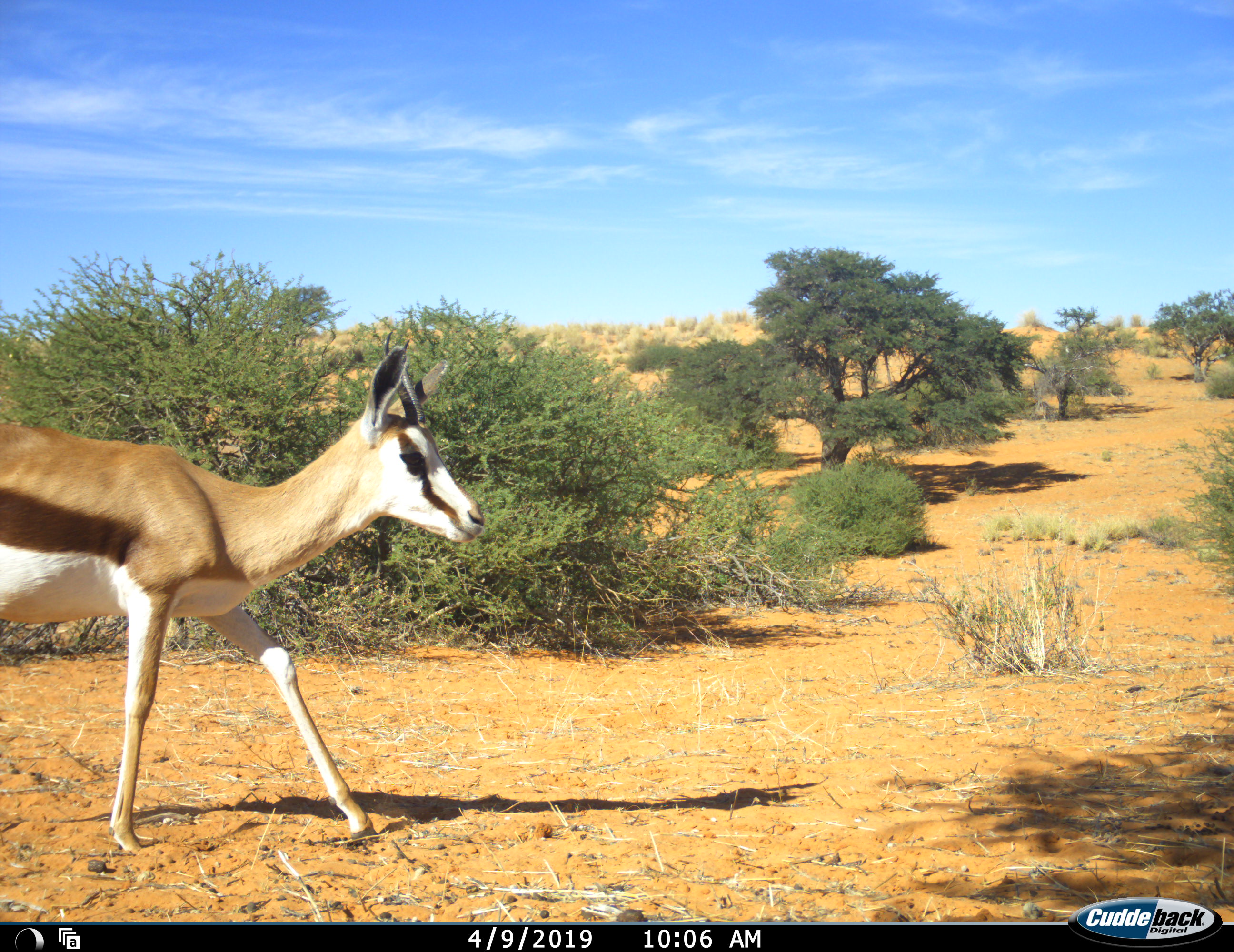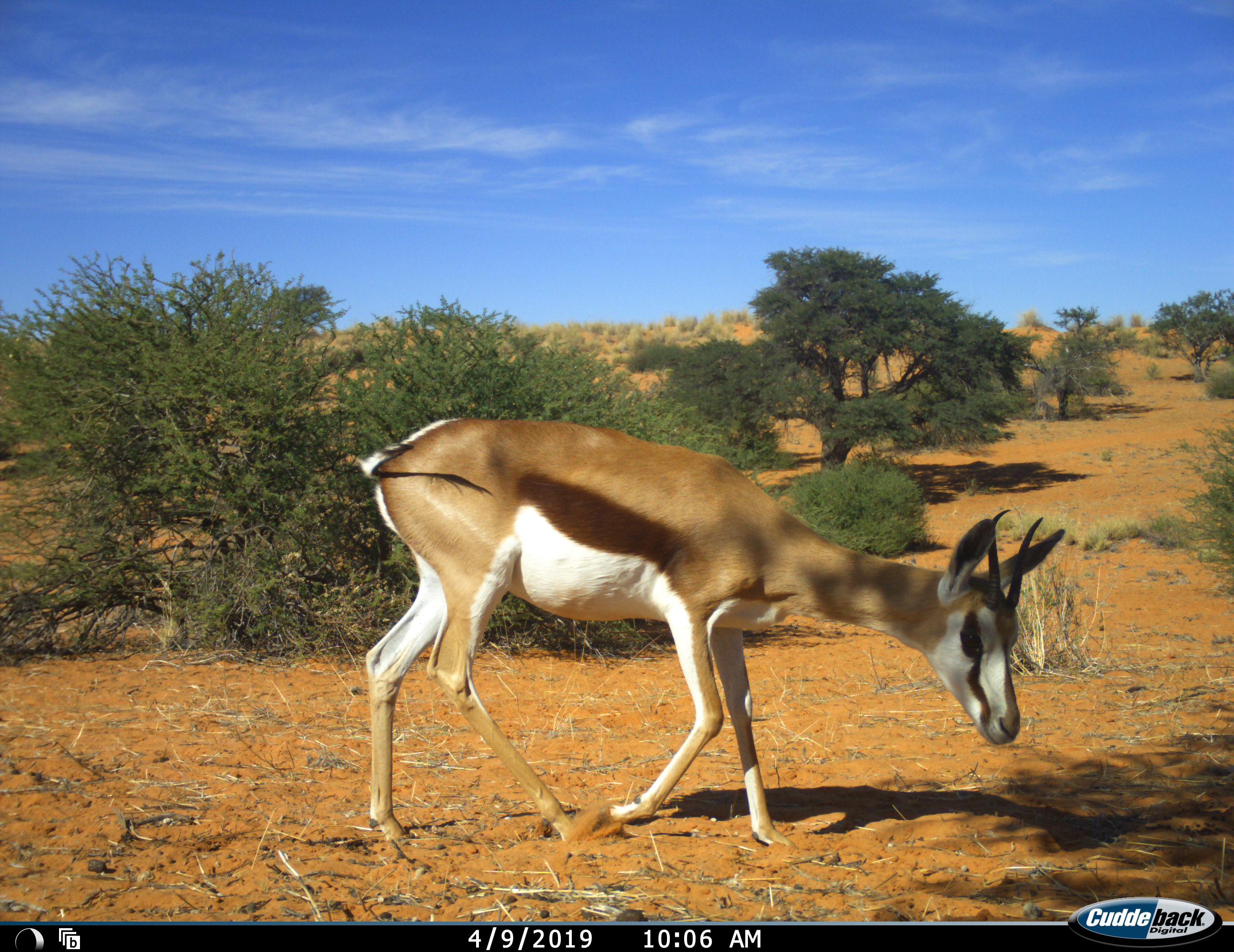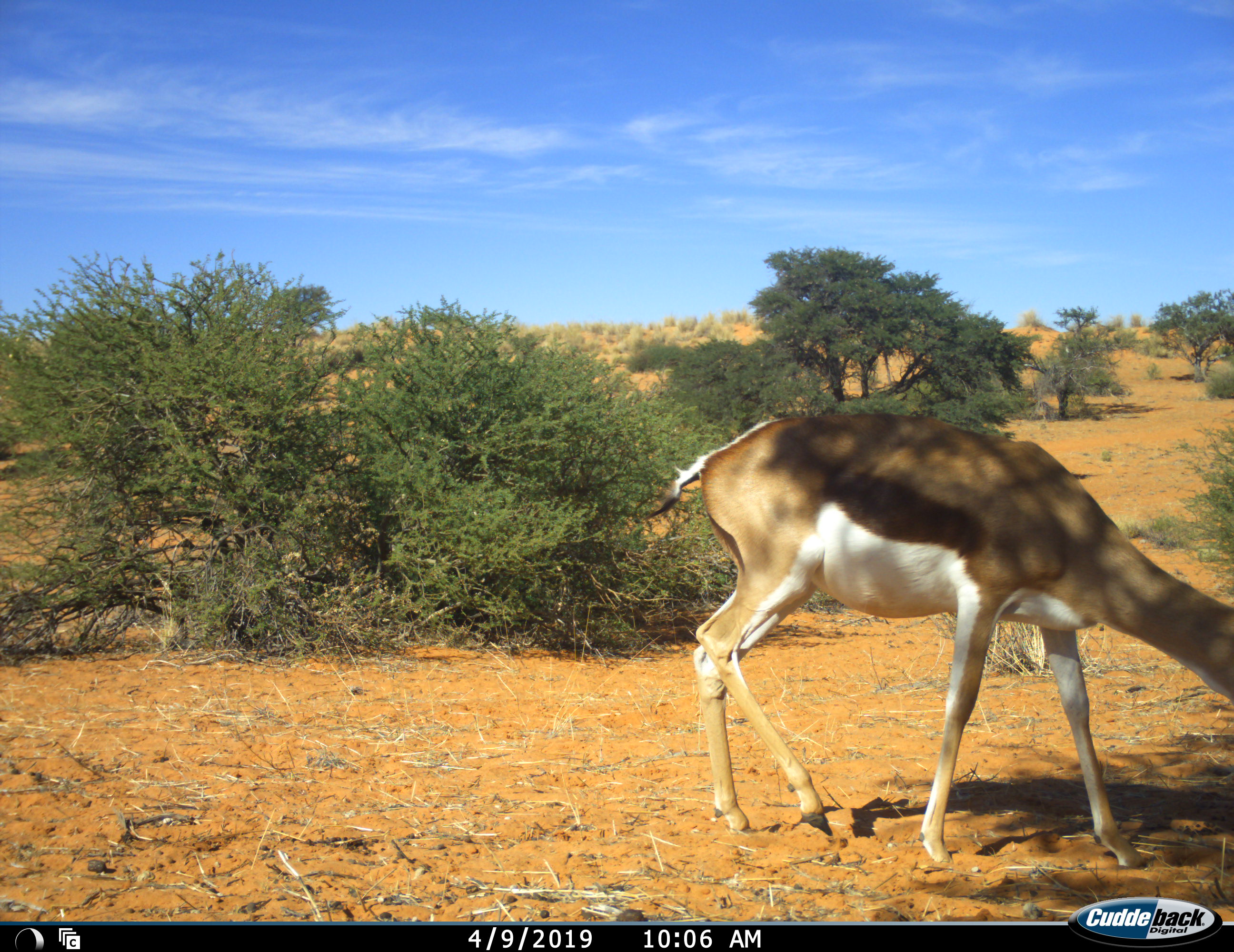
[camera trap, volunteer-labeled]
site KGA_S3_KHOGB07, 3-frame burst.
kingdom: Animalia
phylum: Chordata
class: Mammalia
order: Artiodactyla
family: Bovidae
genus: Antidorcas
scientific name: Antidorcas marsupialis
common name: springbok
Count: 1.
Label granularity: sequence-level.